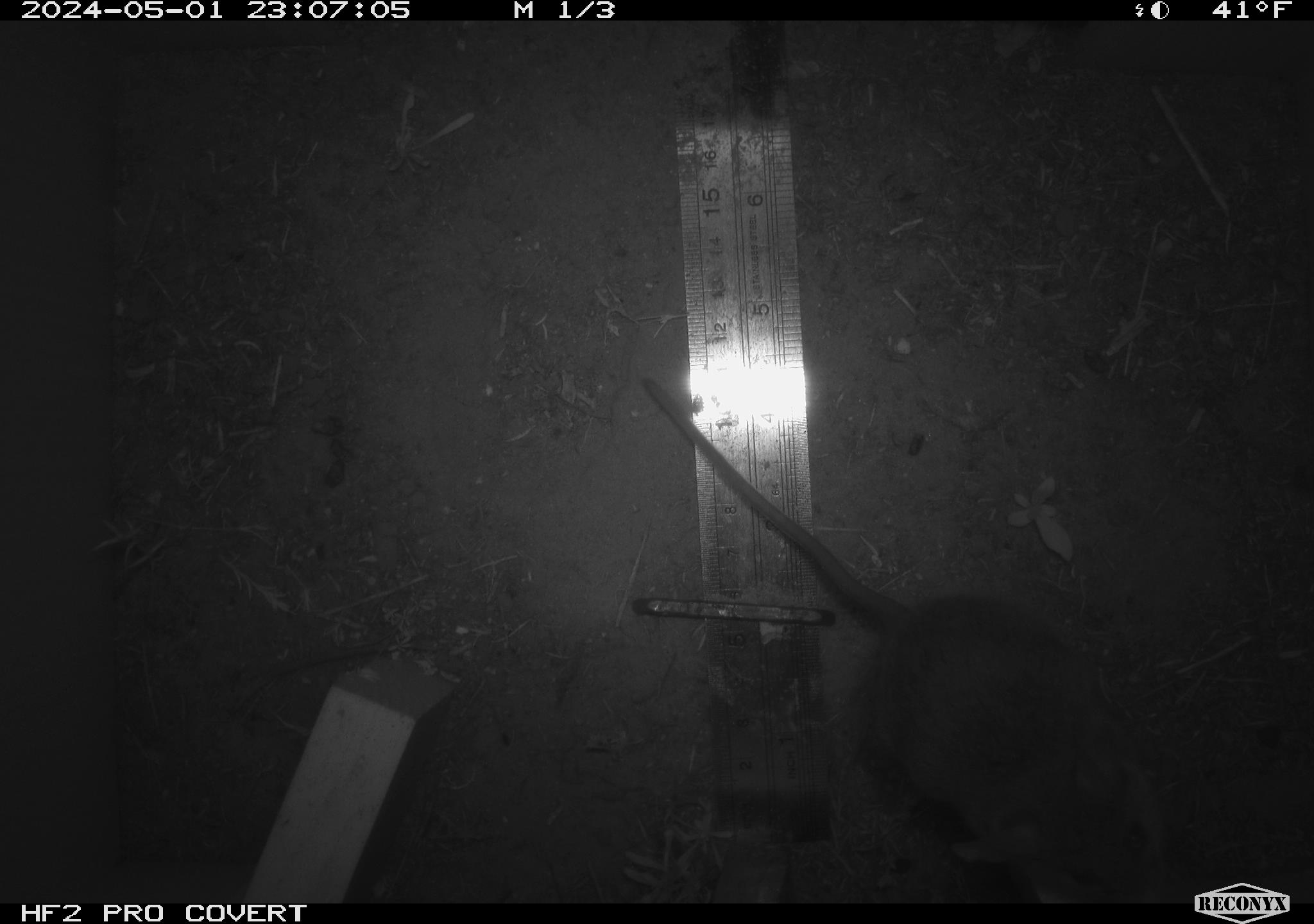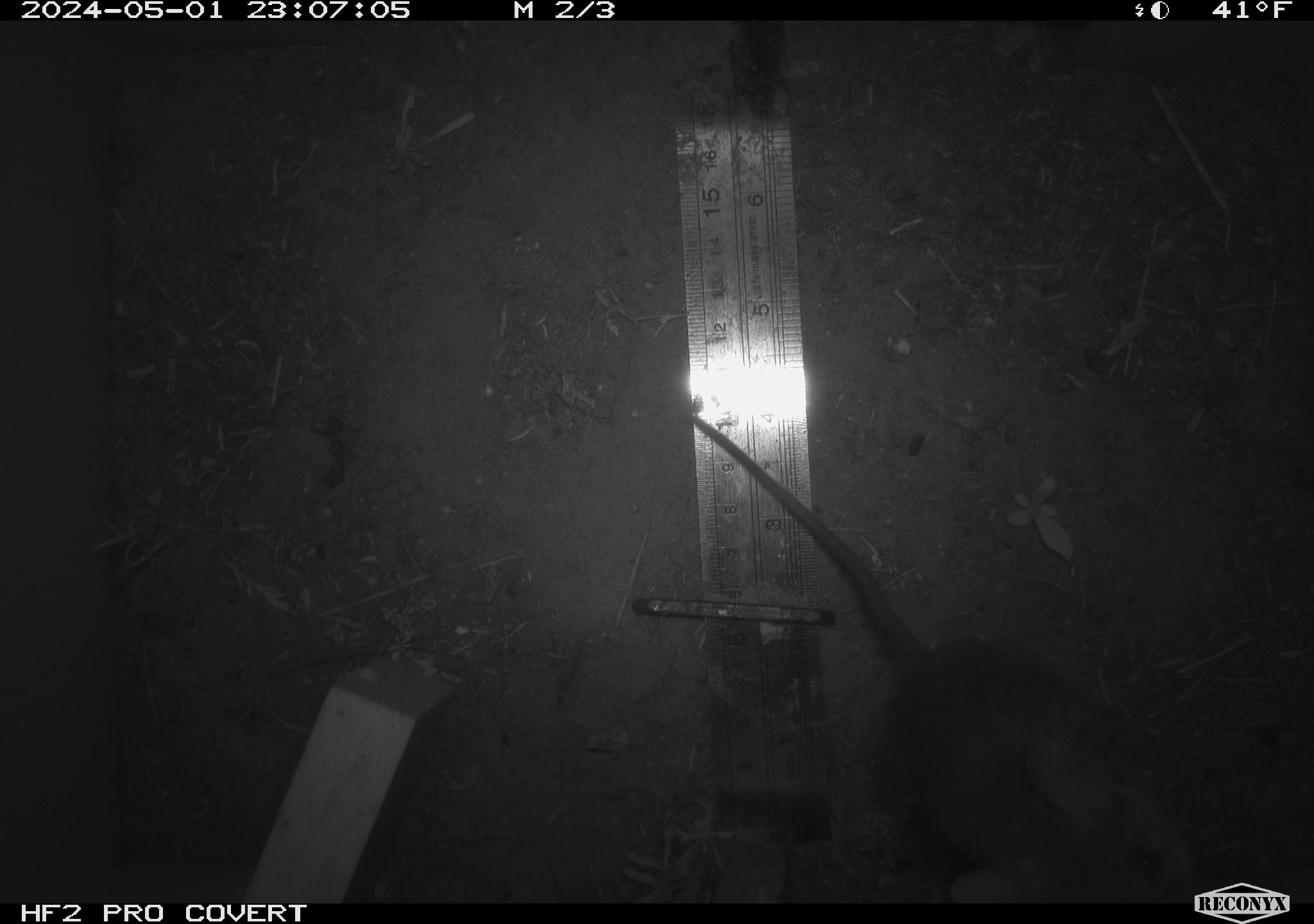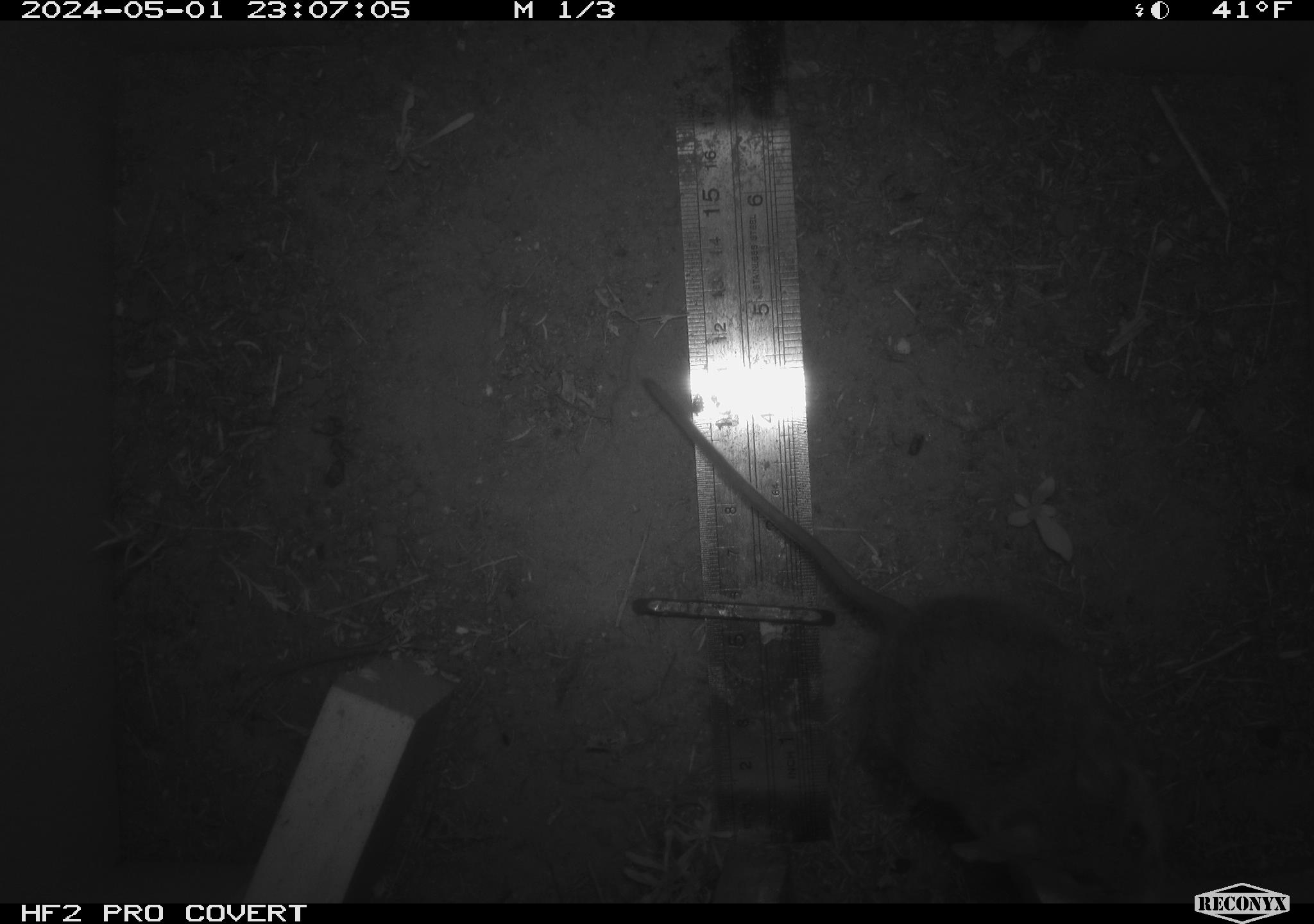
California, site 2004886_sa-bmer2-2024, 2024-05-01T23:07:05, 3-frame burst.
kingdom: Animalia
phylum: Chordata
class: Mammalia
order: Rodentia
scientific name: Rodentia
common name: mouse species